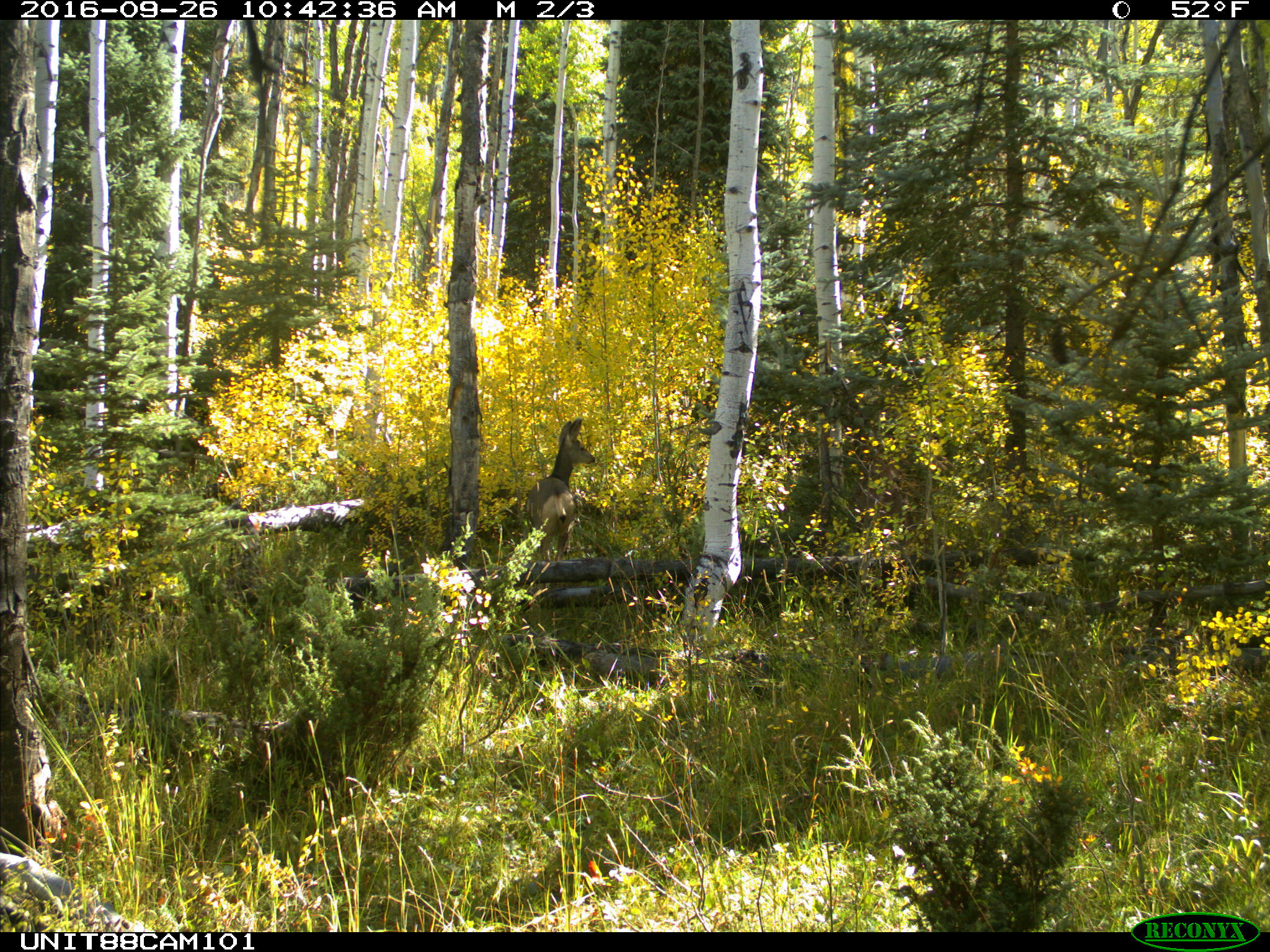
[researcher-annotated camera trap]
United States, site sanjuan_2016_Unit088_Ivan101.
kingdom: Animalia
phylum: Chordata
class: Mammalia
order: Artiodactyla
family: Cervidae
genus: Odocoileus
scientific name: Odocoileus hemionus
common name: mule deer